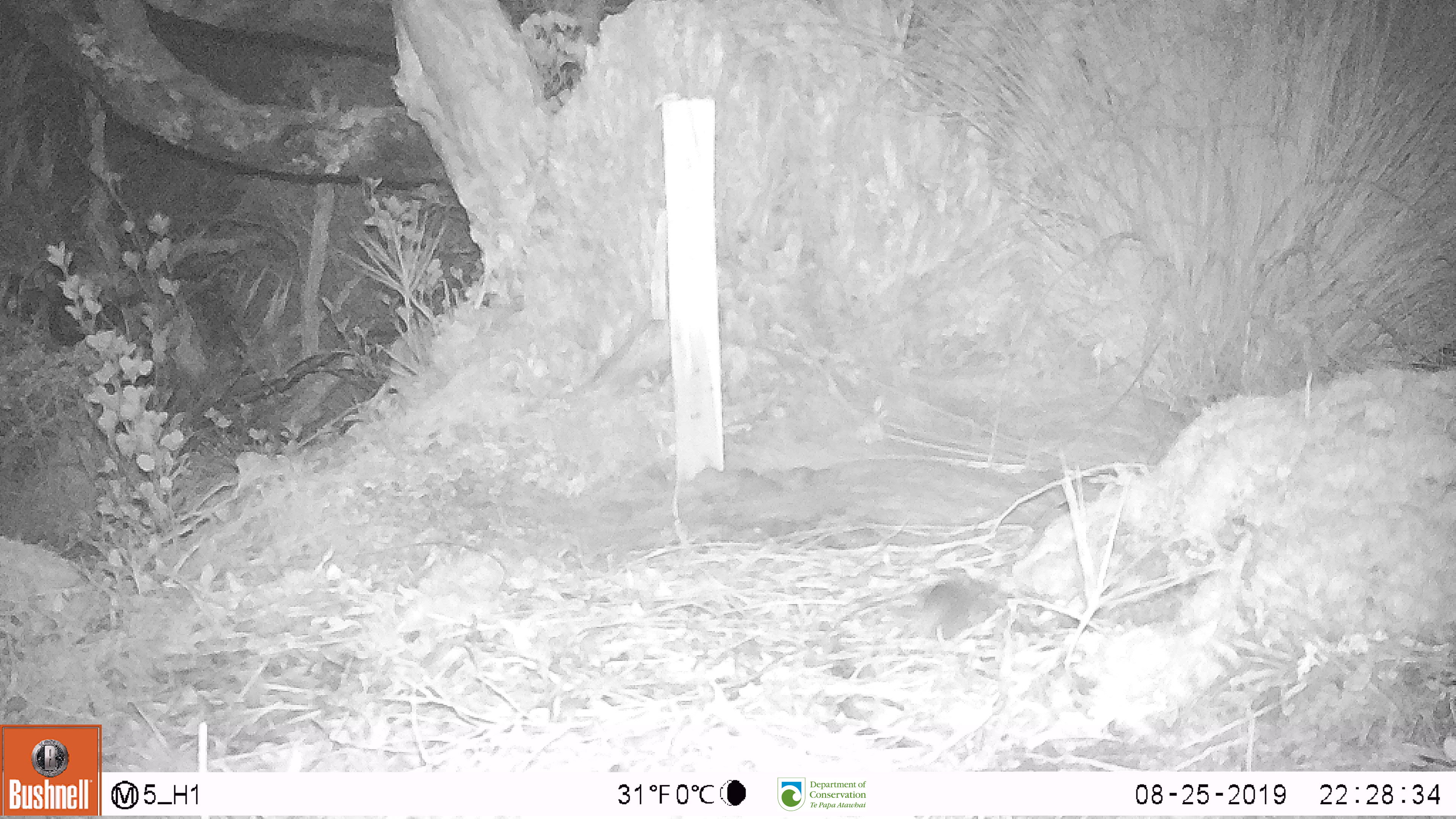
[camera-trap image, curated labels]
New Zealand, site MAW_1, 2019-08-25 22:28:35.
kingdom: Animalia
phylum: Chordata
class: Mammalia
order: Rodentia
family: Muridae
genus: Mus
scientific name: Mus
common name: mouse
Mouse (Mus).